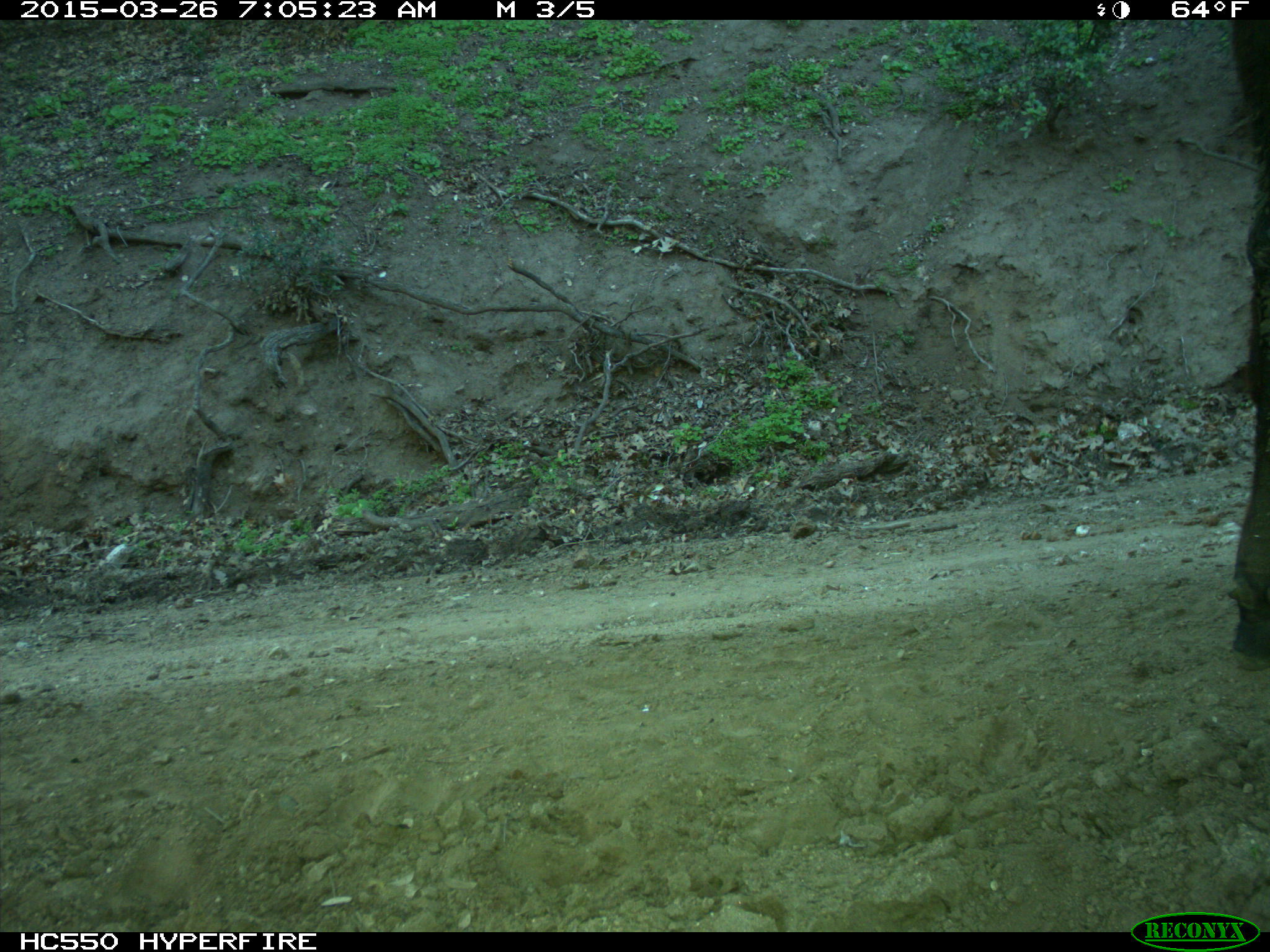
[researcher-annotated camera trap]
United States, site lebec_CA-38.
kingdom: Animalia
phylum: Chordata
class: Mammalia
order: Artiodactyla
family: Bovidae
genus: Bos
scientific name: Bos taurus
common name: domestic cow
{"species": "Bos taurus (domestic cow)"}